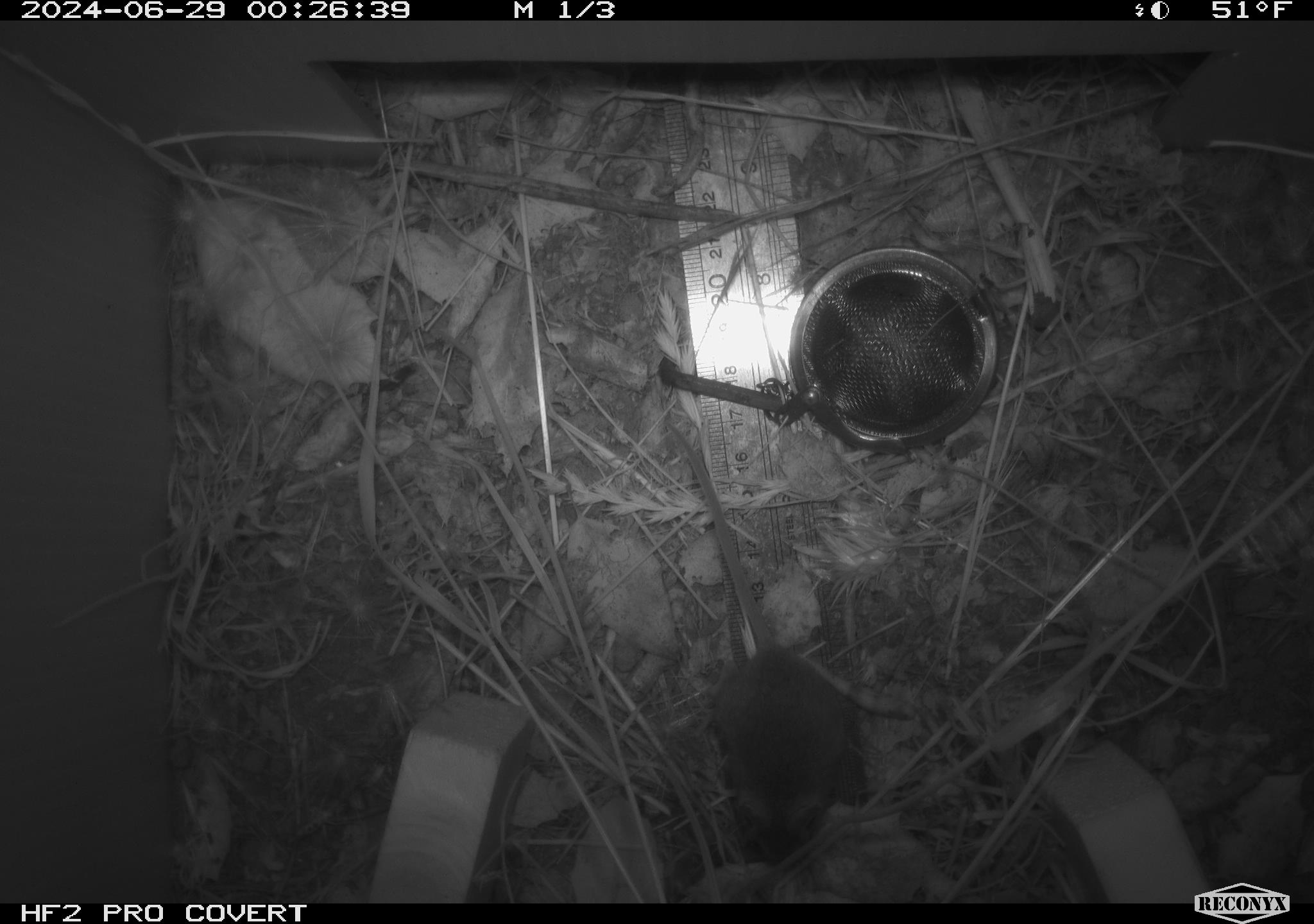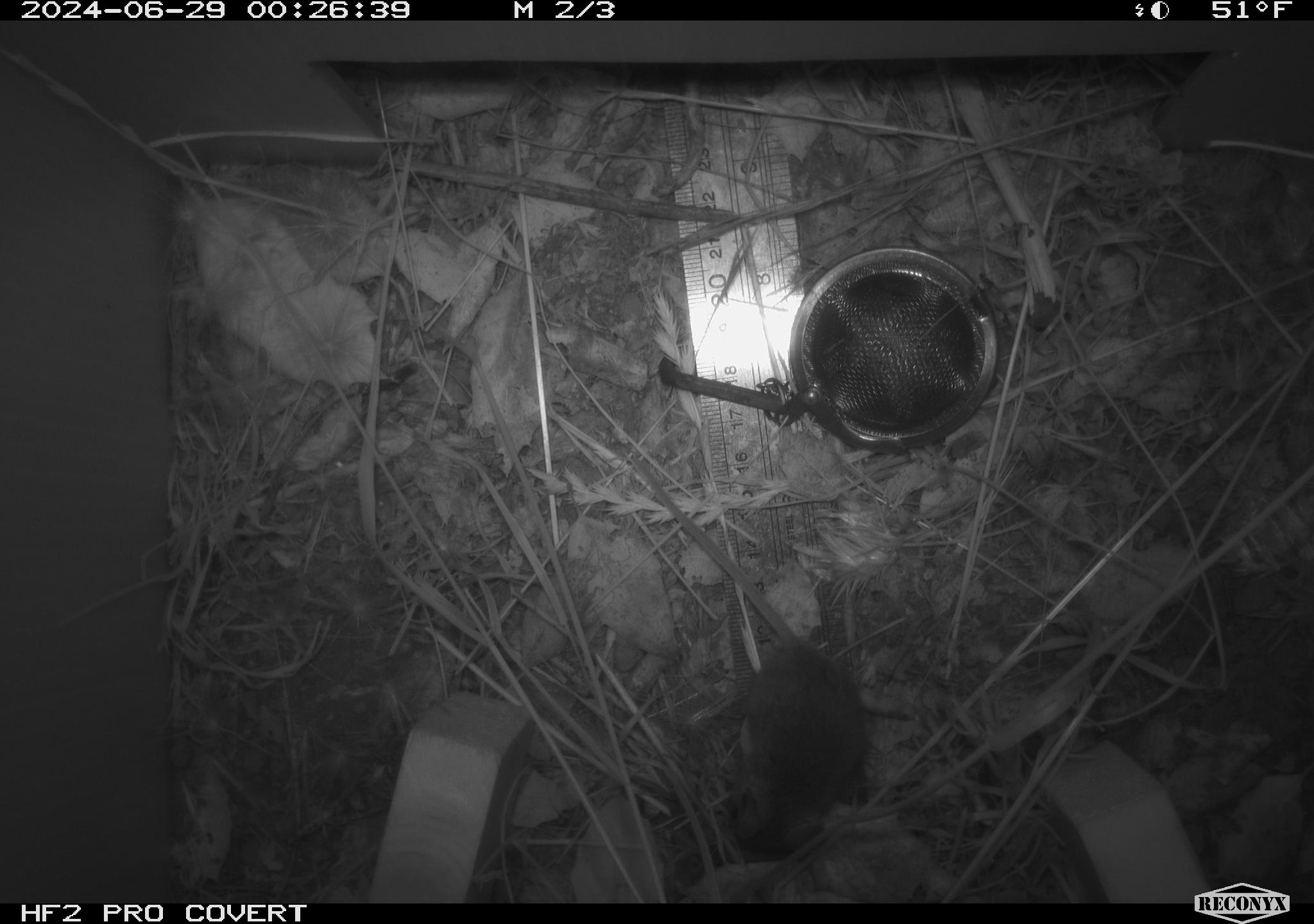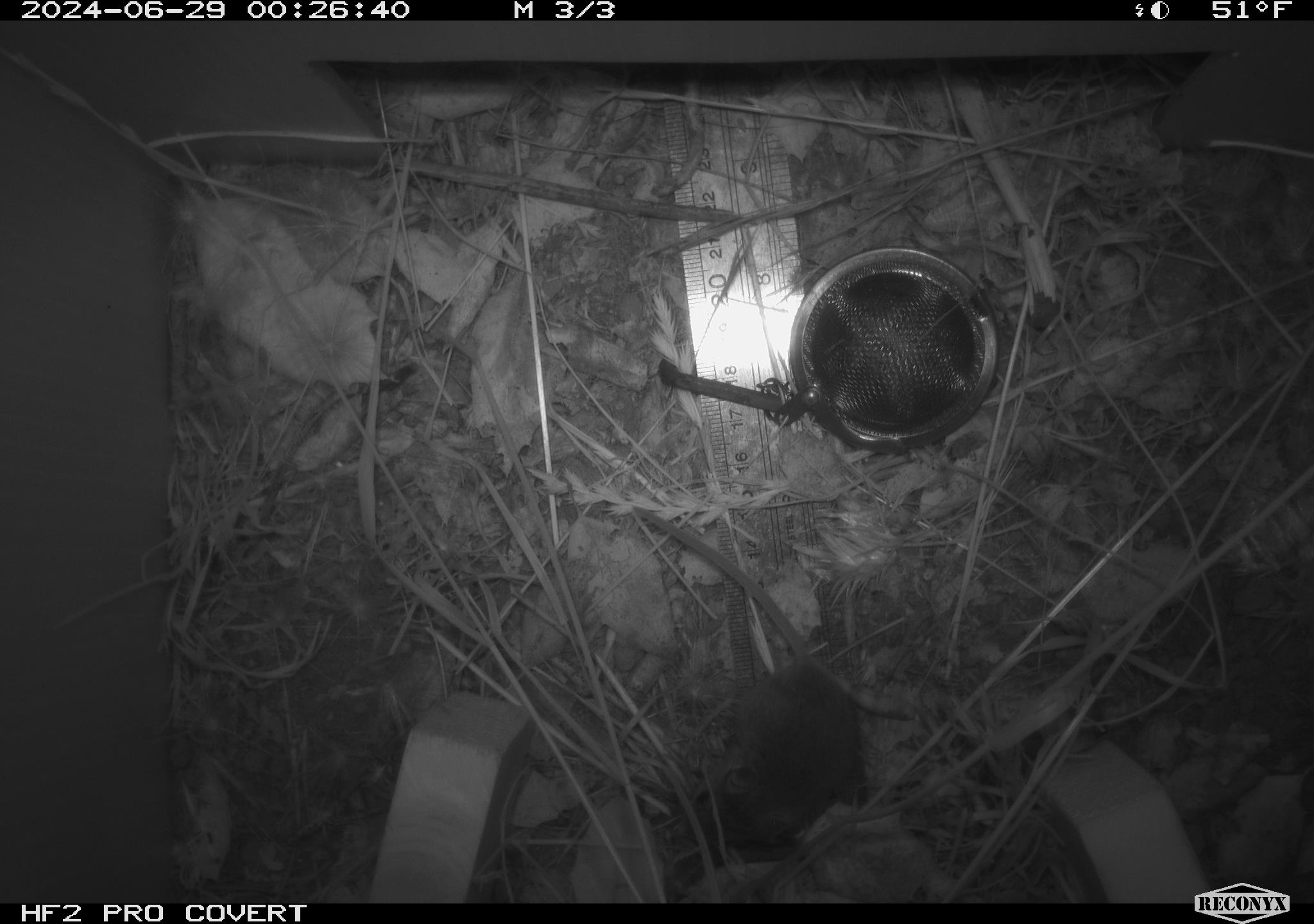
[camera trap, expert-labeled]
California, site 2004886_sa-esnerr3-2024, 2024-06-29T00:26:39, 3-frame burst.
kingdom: Animalia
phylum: Chordata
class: Mammalia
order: Rodentia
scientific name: Rodentia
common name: rodent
Rodent (Rodentia).